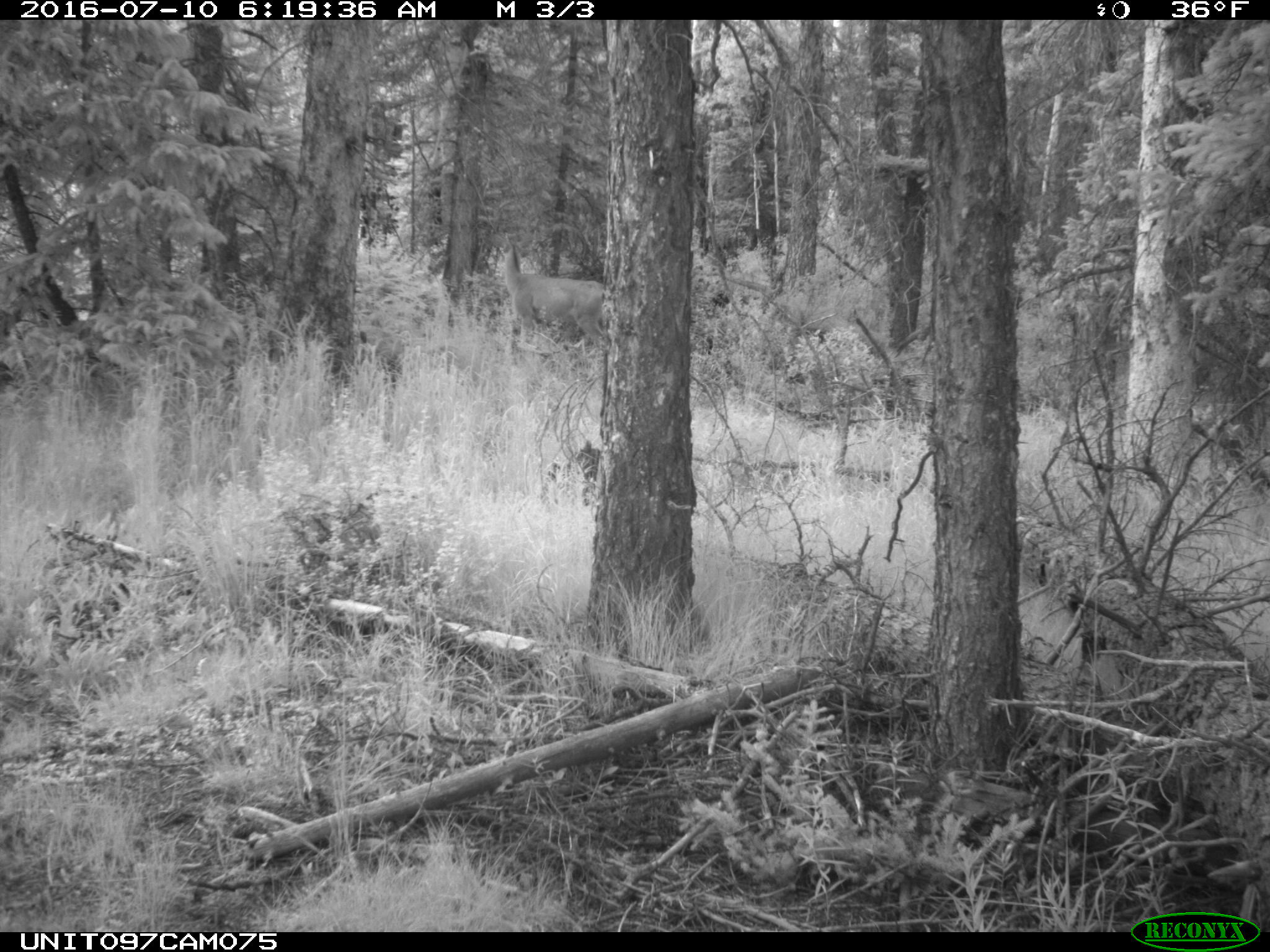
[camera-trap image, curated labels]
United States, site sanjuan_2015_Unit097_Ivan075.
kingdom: Animalia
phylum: Chordata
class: Mammalia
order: Artiodactyla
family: Cervidae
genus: Odocoileus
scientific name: Odocoileus hemionus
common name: mule deer